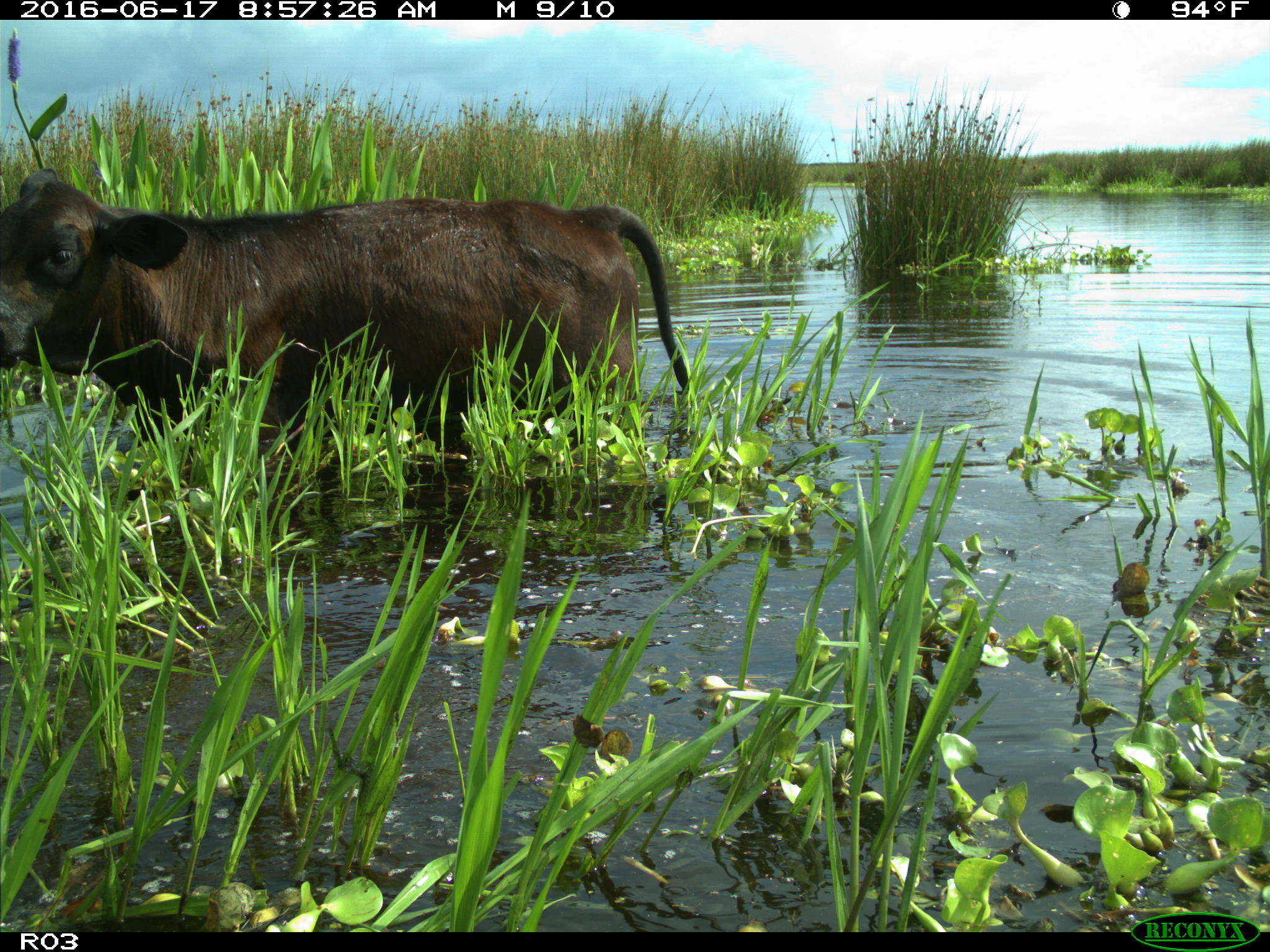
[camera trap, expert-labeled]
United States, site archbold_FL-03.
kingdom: Animalia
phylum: Chordata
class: Mammalia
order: Artiodactyla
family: Bovidae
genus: Bos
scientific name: Bos taurus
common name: domestic cow